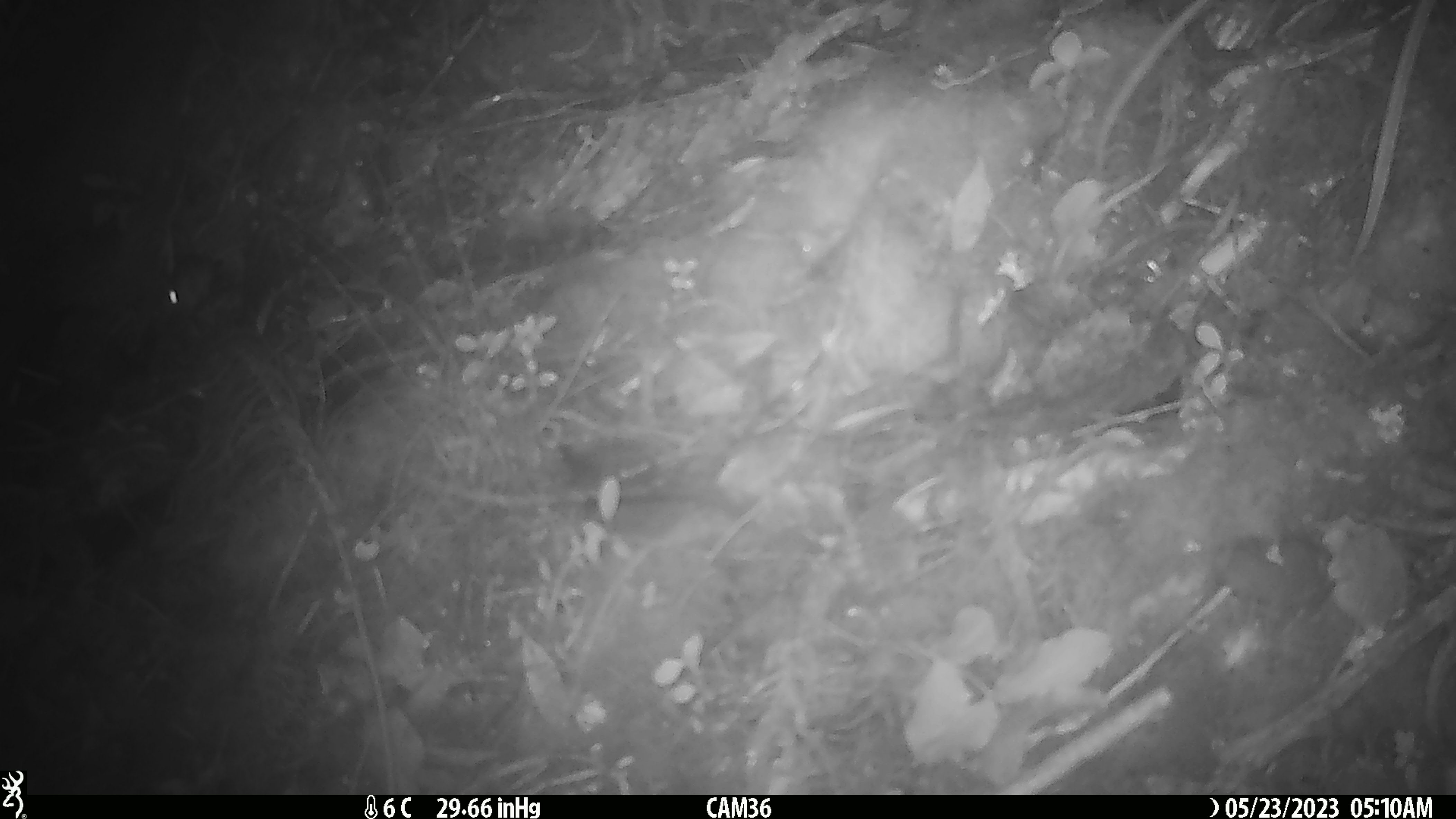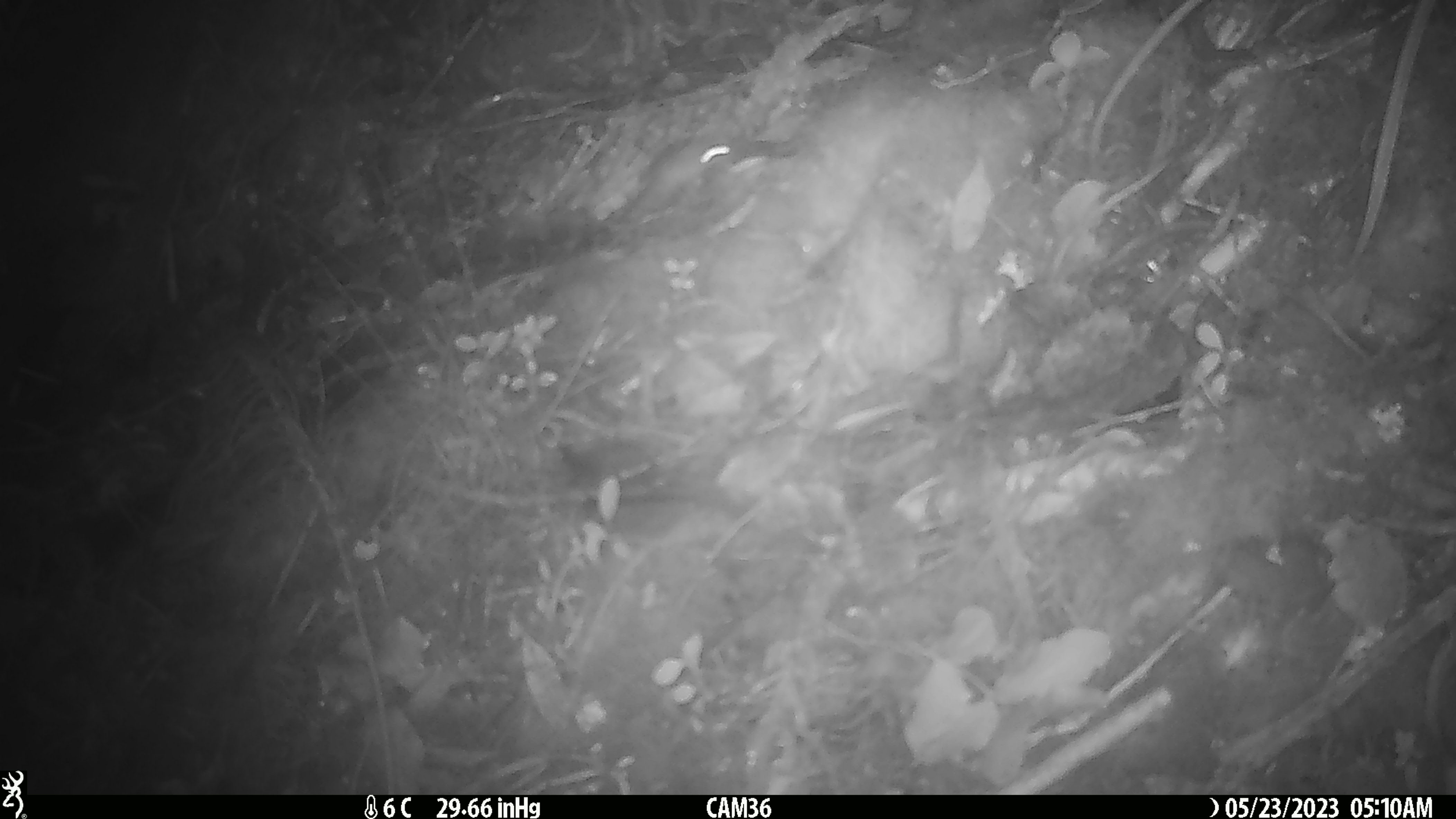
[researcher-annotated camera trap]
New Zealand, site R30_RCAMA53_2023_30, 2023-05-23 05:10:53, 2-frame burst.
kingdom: Animalia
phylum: Chordata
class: Mammalia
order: Rodentia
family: Muridae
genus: Mus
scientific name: Mus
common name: mouse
Mouse (Mus).